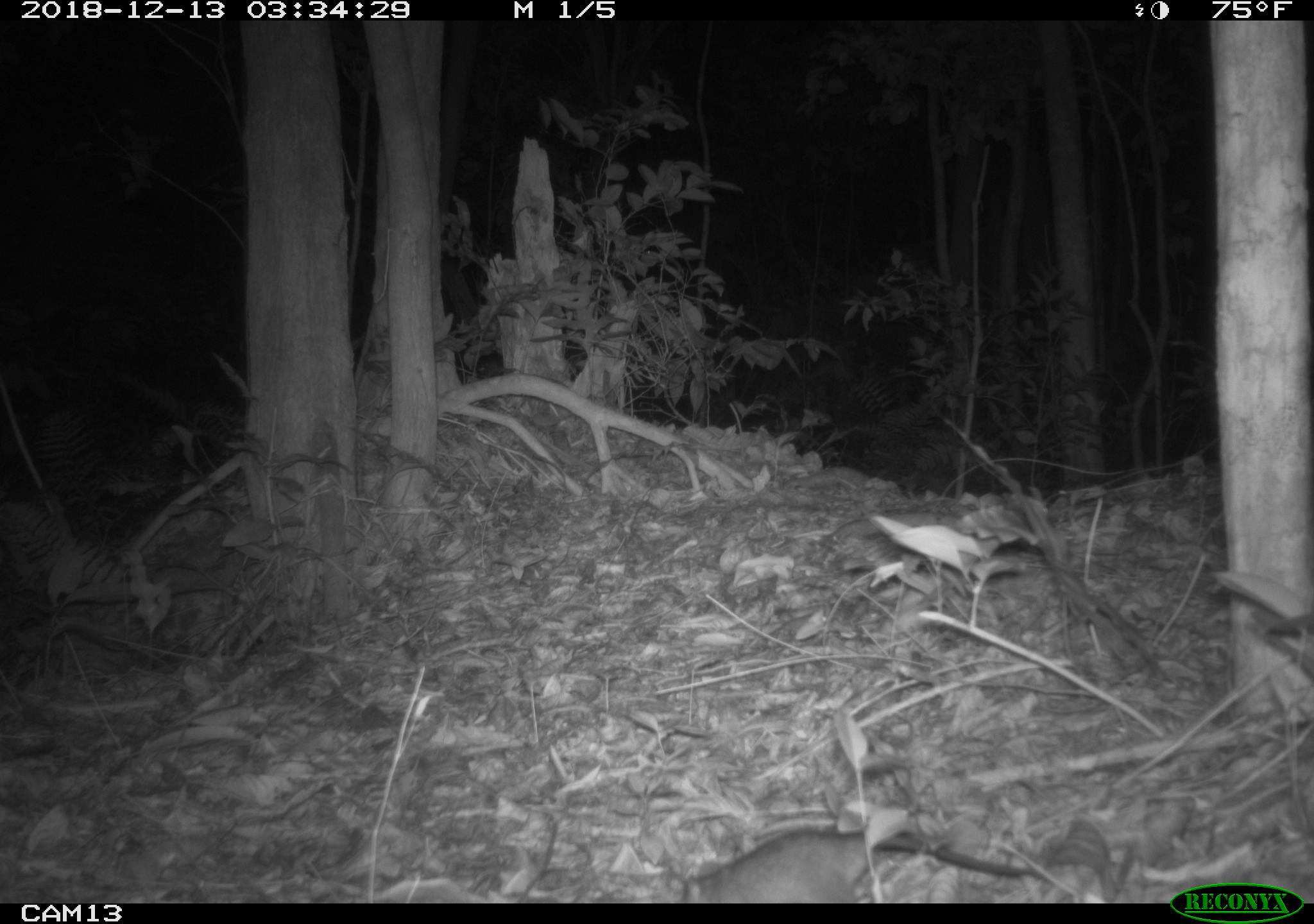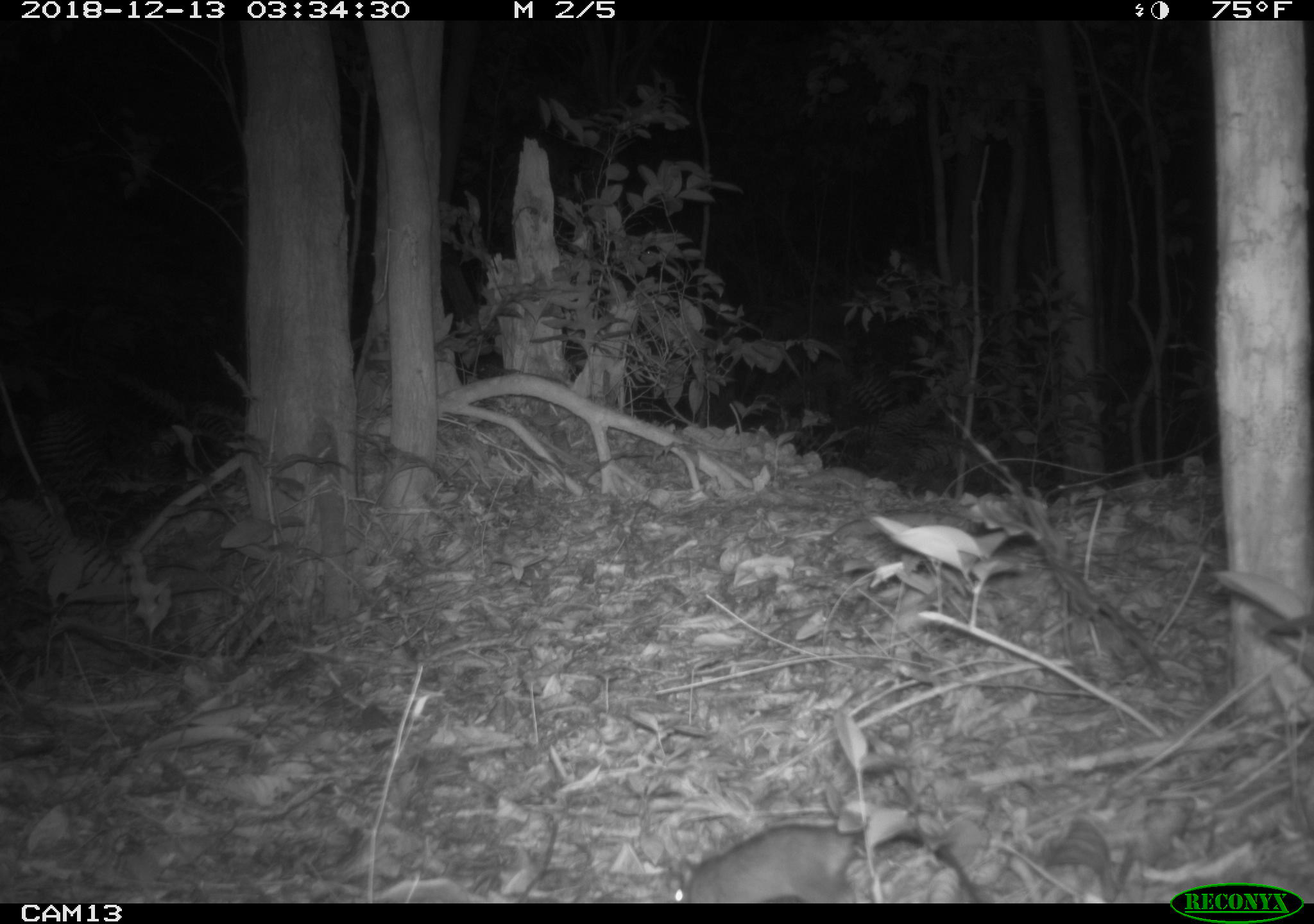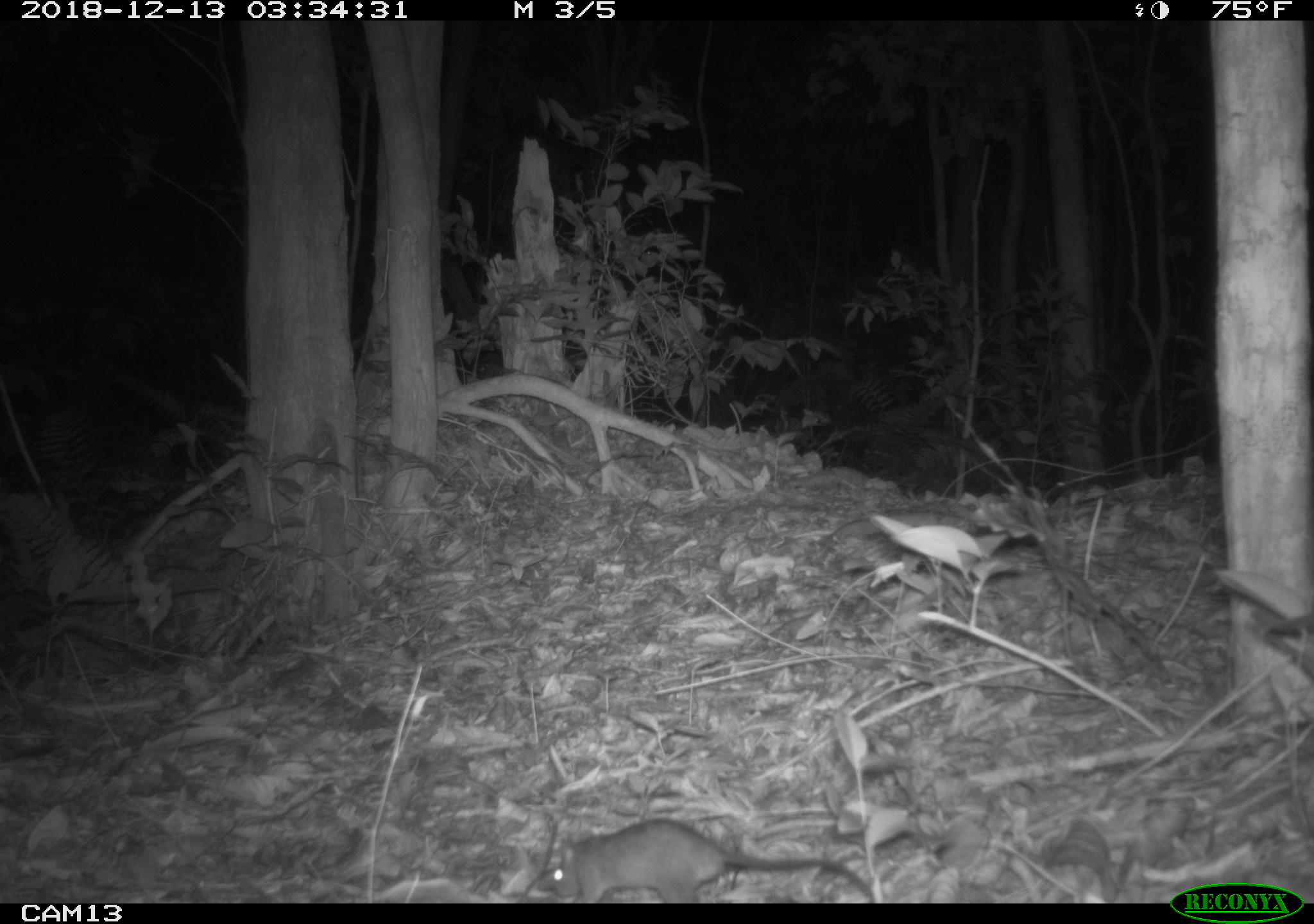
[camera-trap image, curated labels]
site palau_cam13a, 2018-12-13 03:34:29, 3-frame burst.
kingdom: Animalia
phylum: Chordata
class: Mammalia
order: Rodentia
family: Muridae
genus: Rattus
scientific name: Rattus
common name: rat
Rat (Rattus).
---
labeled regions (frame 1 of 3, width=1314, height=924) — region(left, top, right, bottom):
rat: region(672, 818, 1048, 906)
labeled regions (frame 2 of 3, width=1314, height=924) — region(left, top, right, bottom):
rat: region(661, 812, 989, 902)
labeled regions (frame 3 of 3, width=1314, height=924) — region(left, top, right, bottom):
rat: region(540, 818, 883, 904)